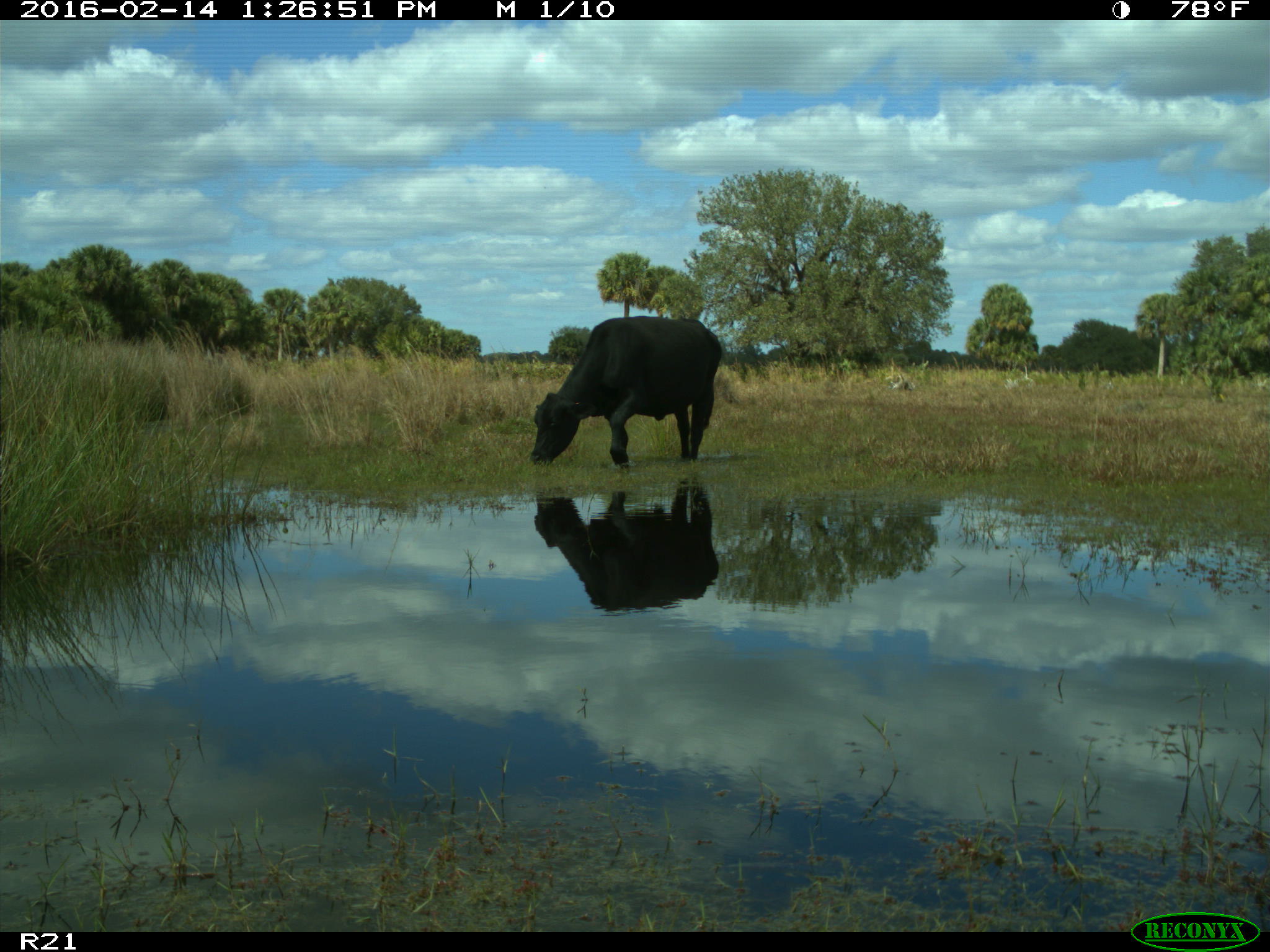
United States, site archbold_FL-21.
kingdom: Animalia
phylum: Chordata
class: Mammalia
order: Artiodactyla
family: Bovidae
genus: Bos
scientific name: Bos taurus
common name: domestic cow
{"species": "Bos taurus (domestic cow)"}